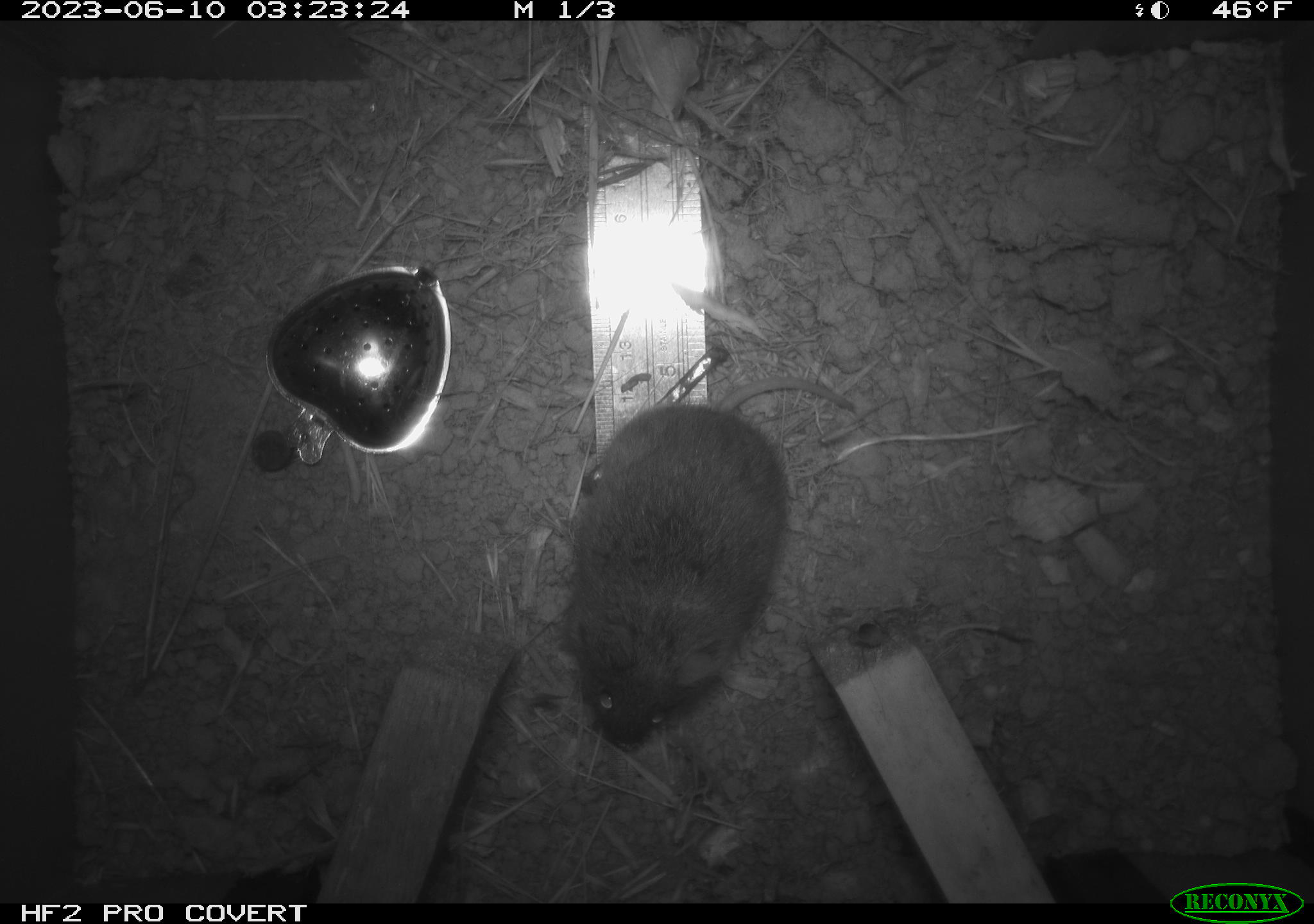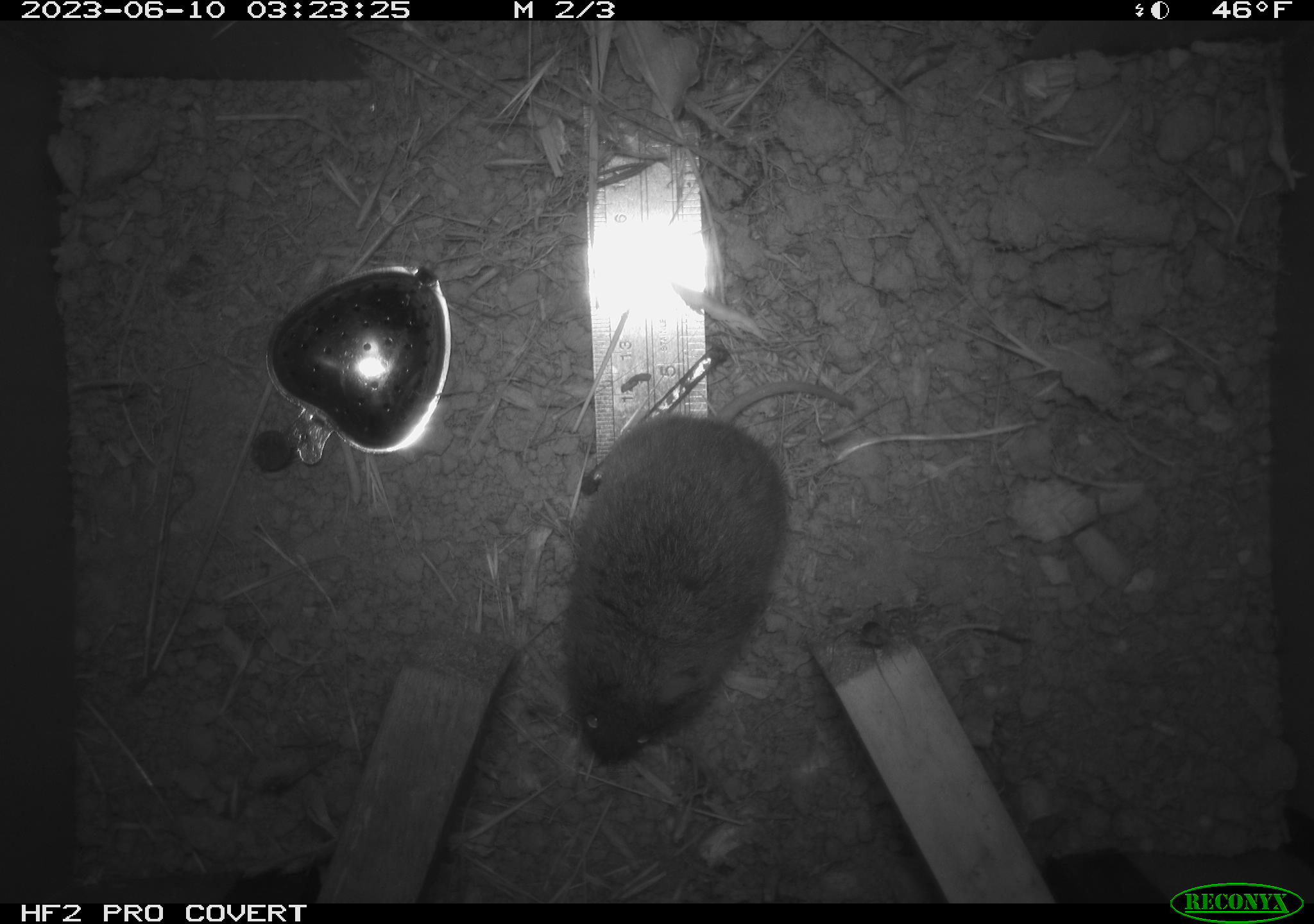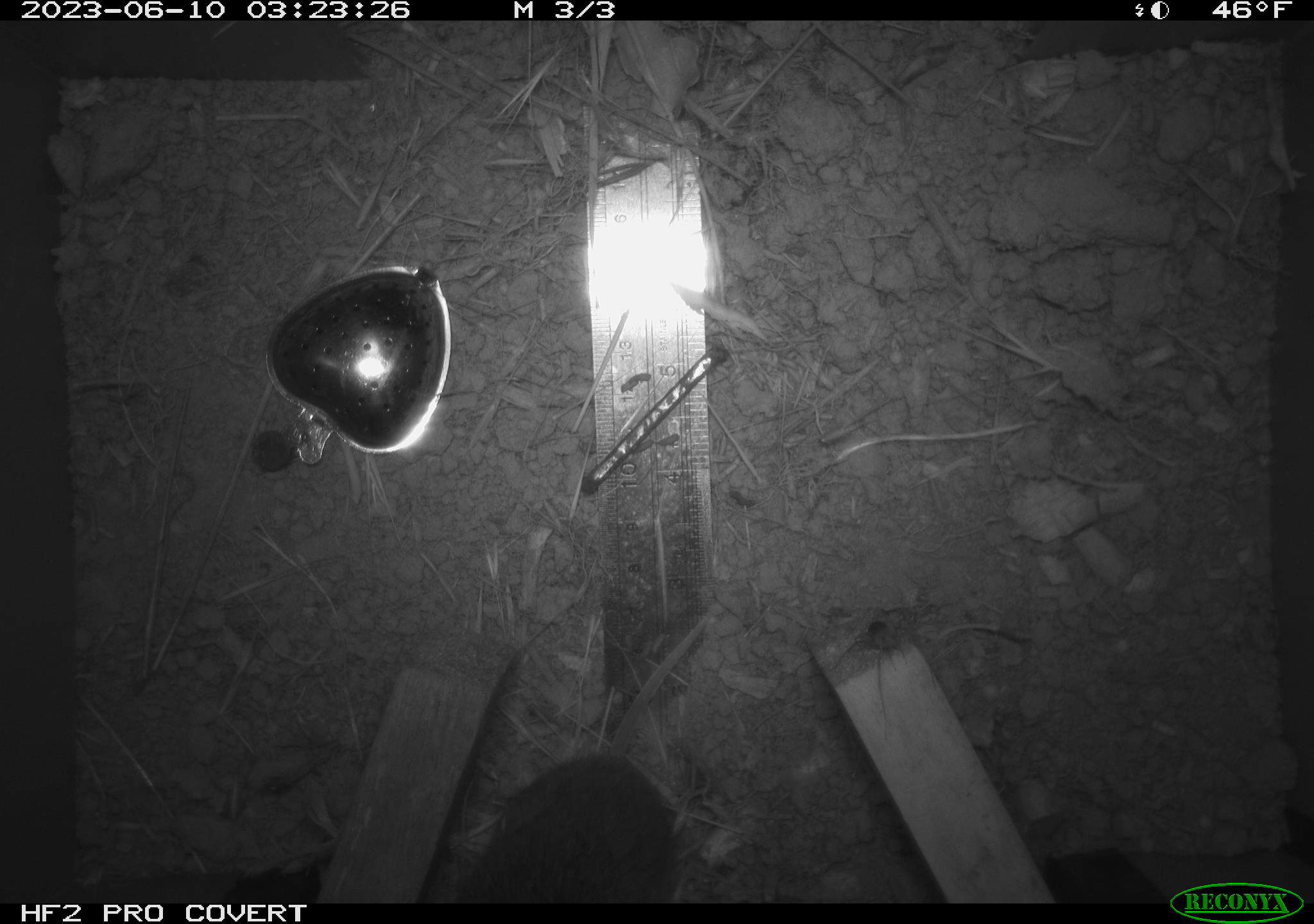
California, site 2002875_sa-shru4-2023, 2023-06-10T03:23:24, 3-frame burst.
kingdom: Animalia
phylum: Chordata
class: Mammalia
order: Rodentia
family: Cricetidae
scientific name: Arvicolinae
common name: voles, lemmings, and muskrats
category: arvicolinae subfamily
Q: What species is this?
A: Arvicolinae subfamily (voles, lemmings, and muskrats) (Arvicolinae).